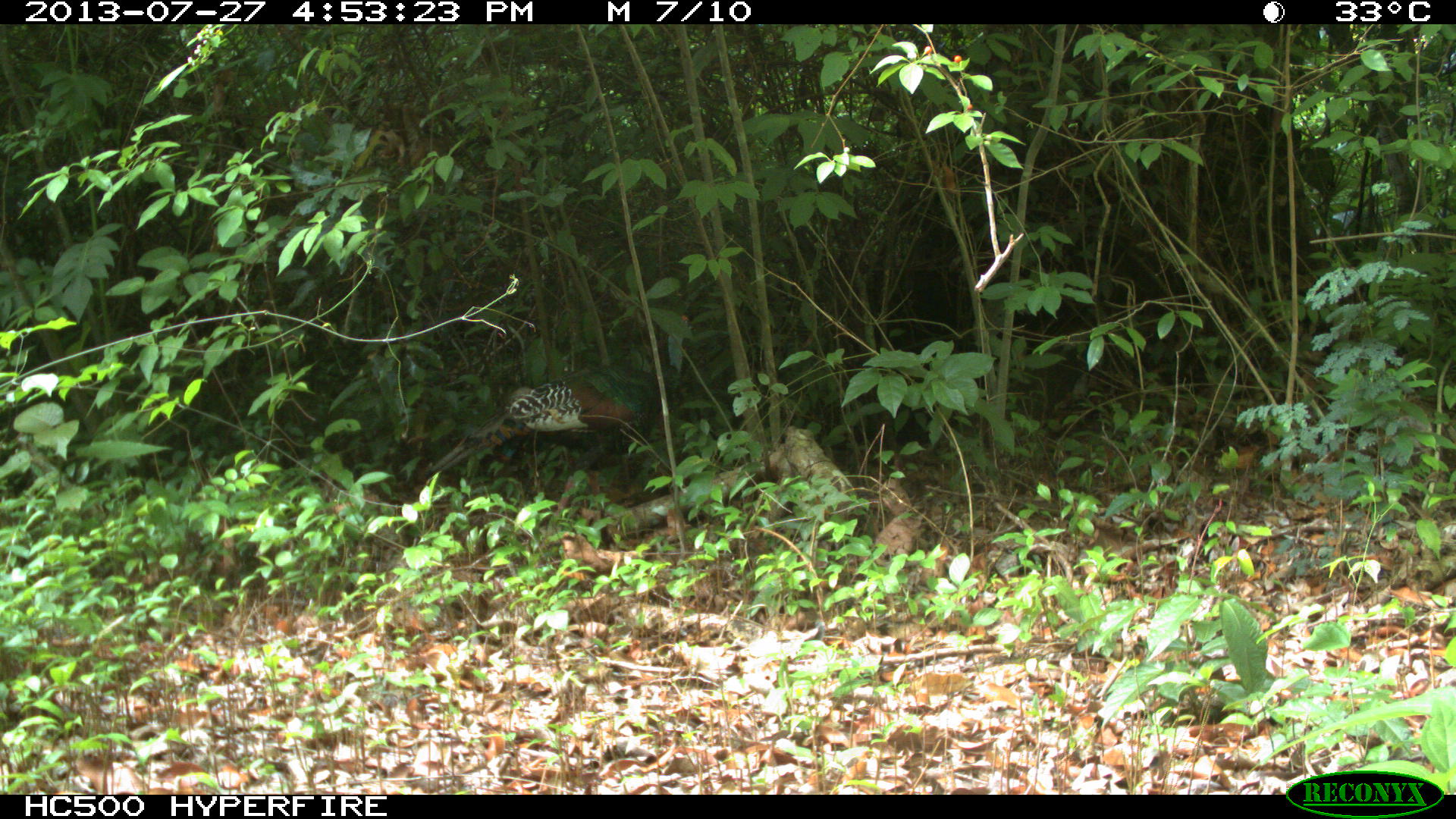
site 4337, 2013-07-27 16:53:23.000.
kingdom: Animalia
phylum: Chordata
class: Aves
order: Galliformes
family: Phasianidae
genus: Meleagris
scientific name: Meleagris ocellata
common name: ocellated turkey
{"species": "Meleagris ocellata (ocellated turkey)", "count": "1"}